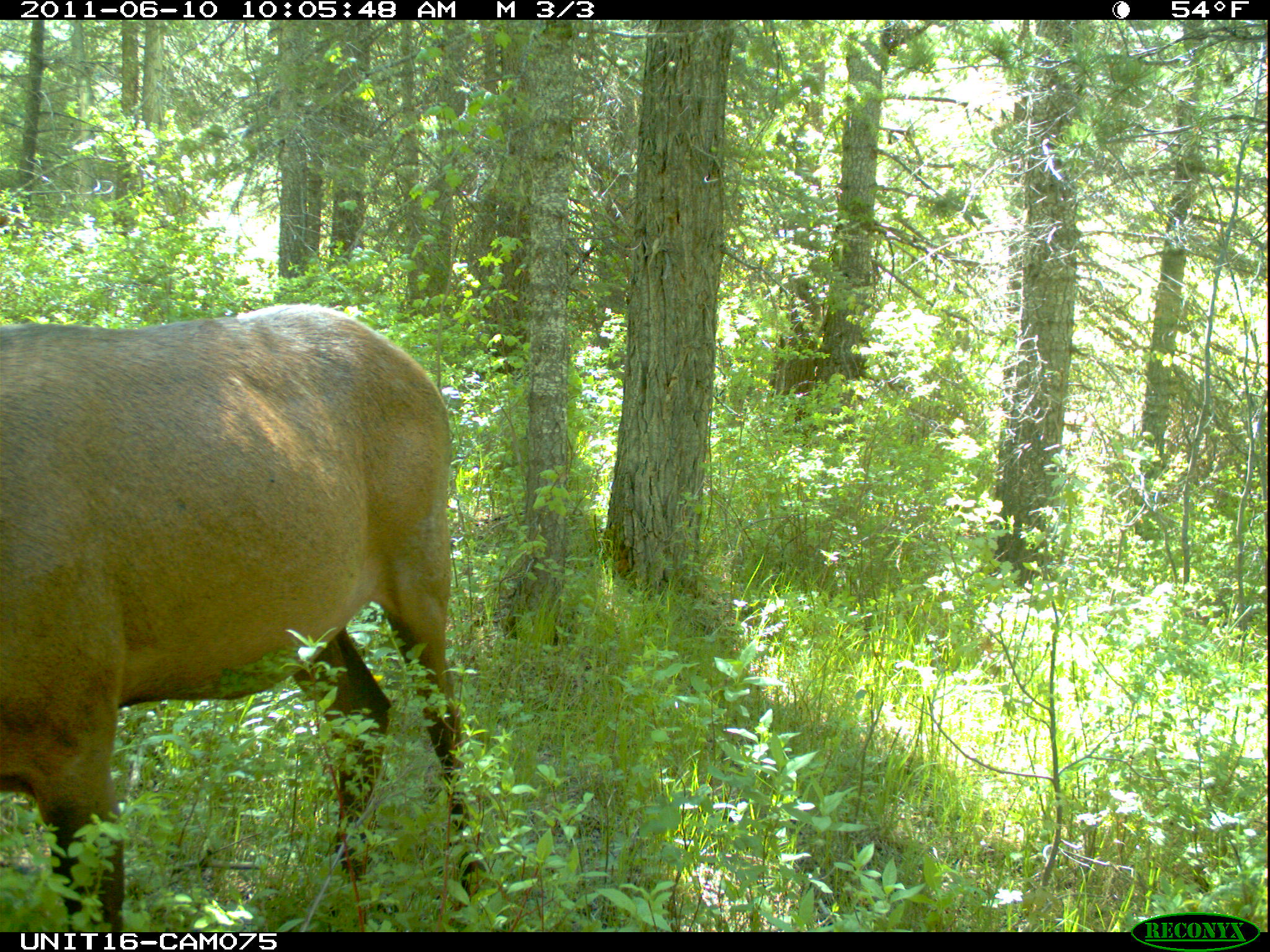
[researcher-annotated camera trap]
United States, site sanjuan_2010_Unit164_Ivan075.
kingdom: Animalia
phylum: Chordata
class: Mammalia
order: Artiodactyla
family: Cervidae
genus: Cervus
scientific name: Cervus elaphus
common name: red deer